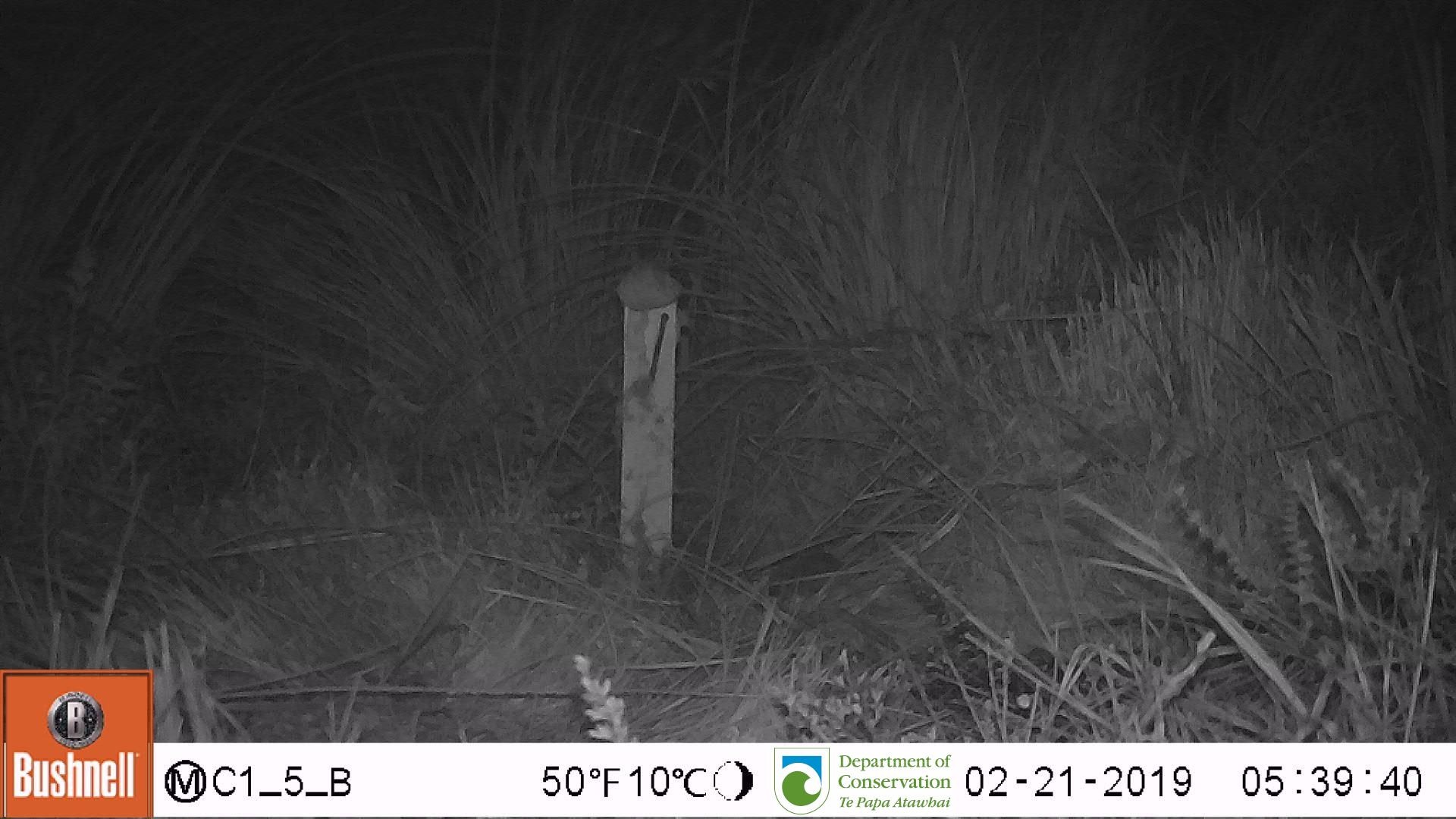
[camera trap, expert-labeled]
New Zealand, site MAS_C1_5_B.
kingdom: Animalia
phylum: Chordata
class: Mammalia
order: Rodentia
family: Muridae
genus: Mus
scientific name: Mus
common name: mouse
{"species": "mouse (Mus)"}